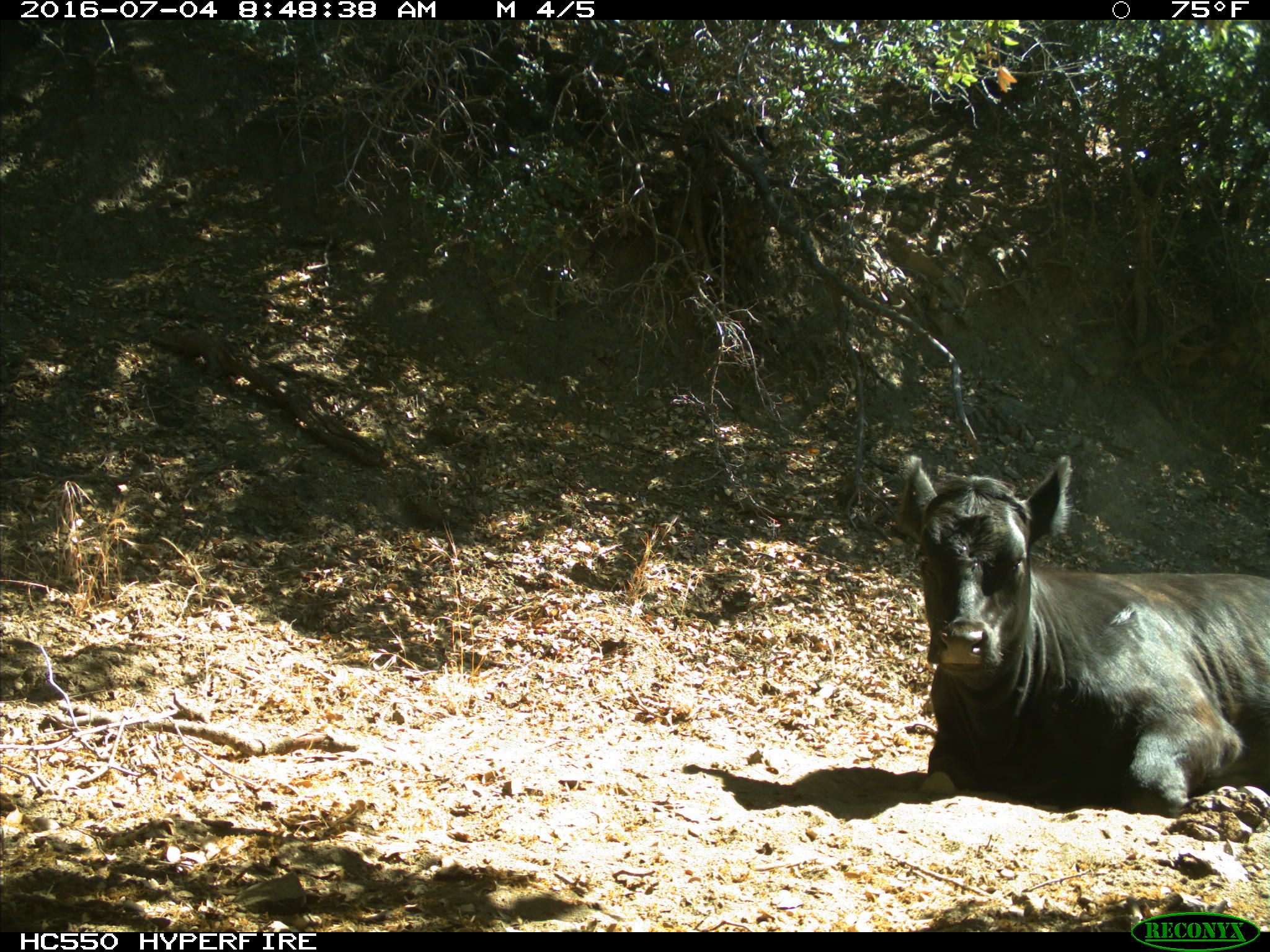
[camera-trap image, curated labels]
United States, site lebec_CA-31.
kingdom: Animalia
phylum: Chordata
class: Mammalia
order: Artiodactyla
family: Bovidae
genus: Bos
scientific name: Bos taurus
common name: domestic cow